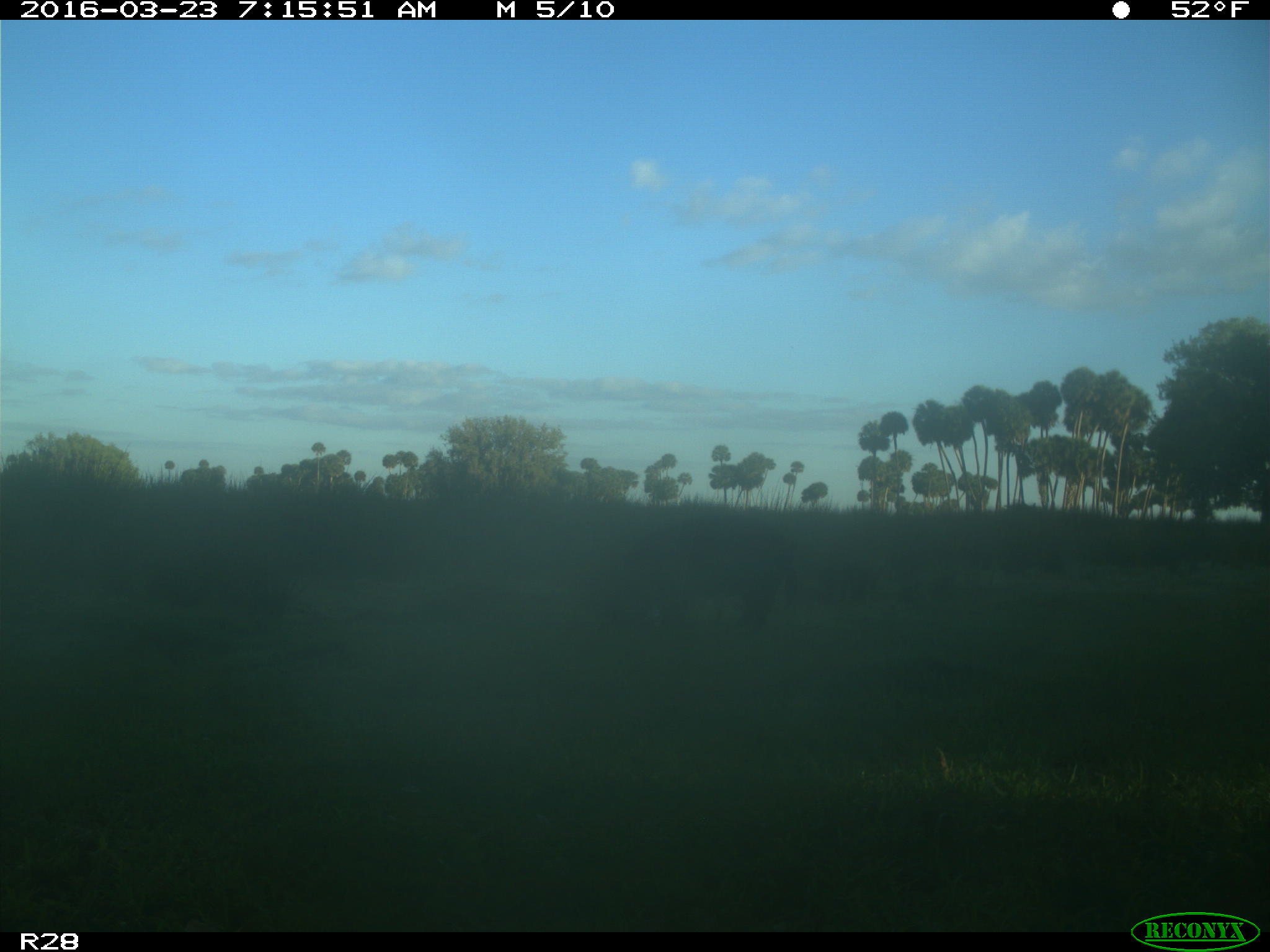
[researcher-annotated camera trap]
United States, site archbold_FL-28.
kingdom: Animalia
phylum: Chordata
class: Mammalia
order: Artiodactyla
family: Bovidae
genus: Bos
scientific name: Bos taurus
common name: domestic cow